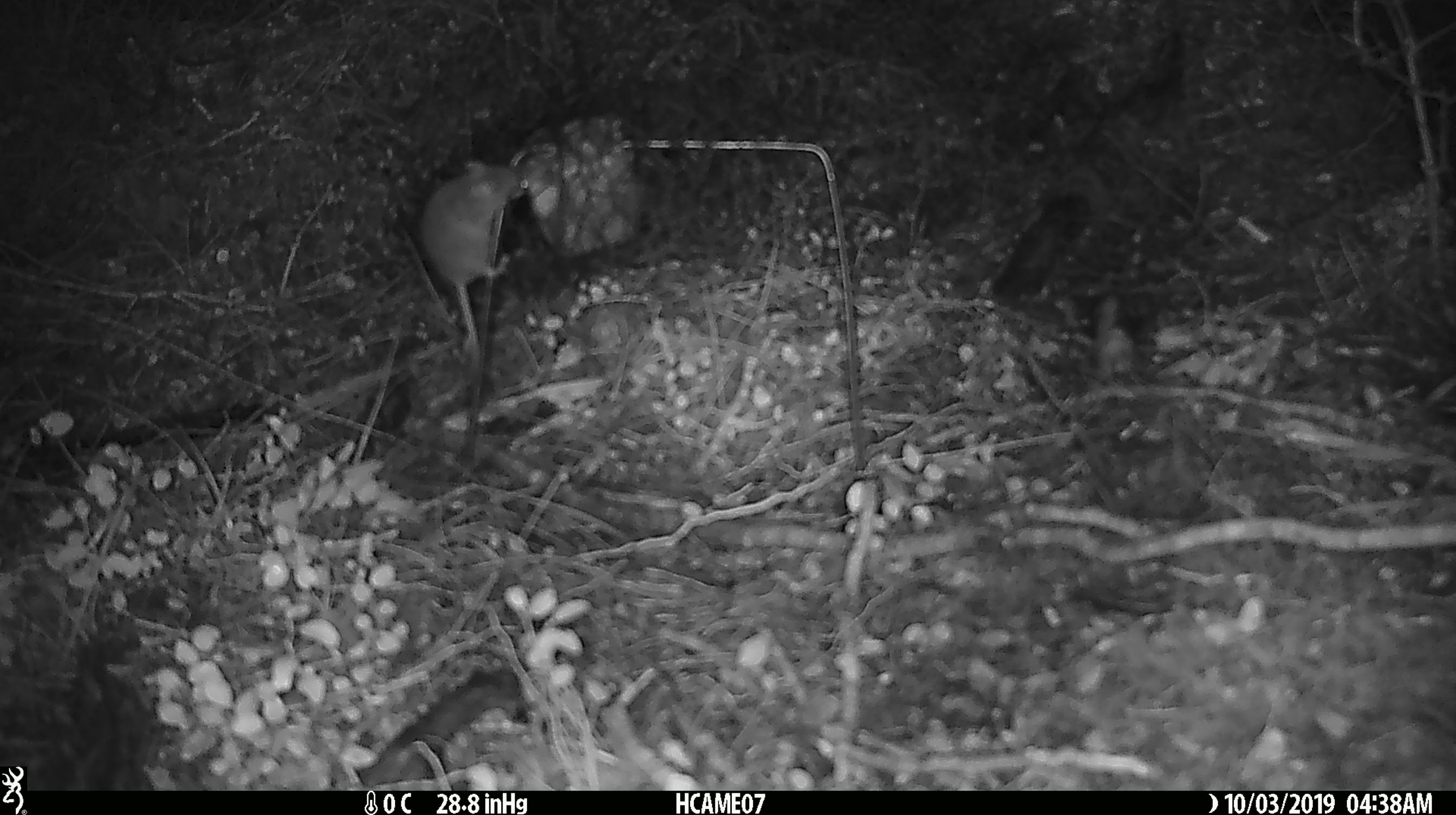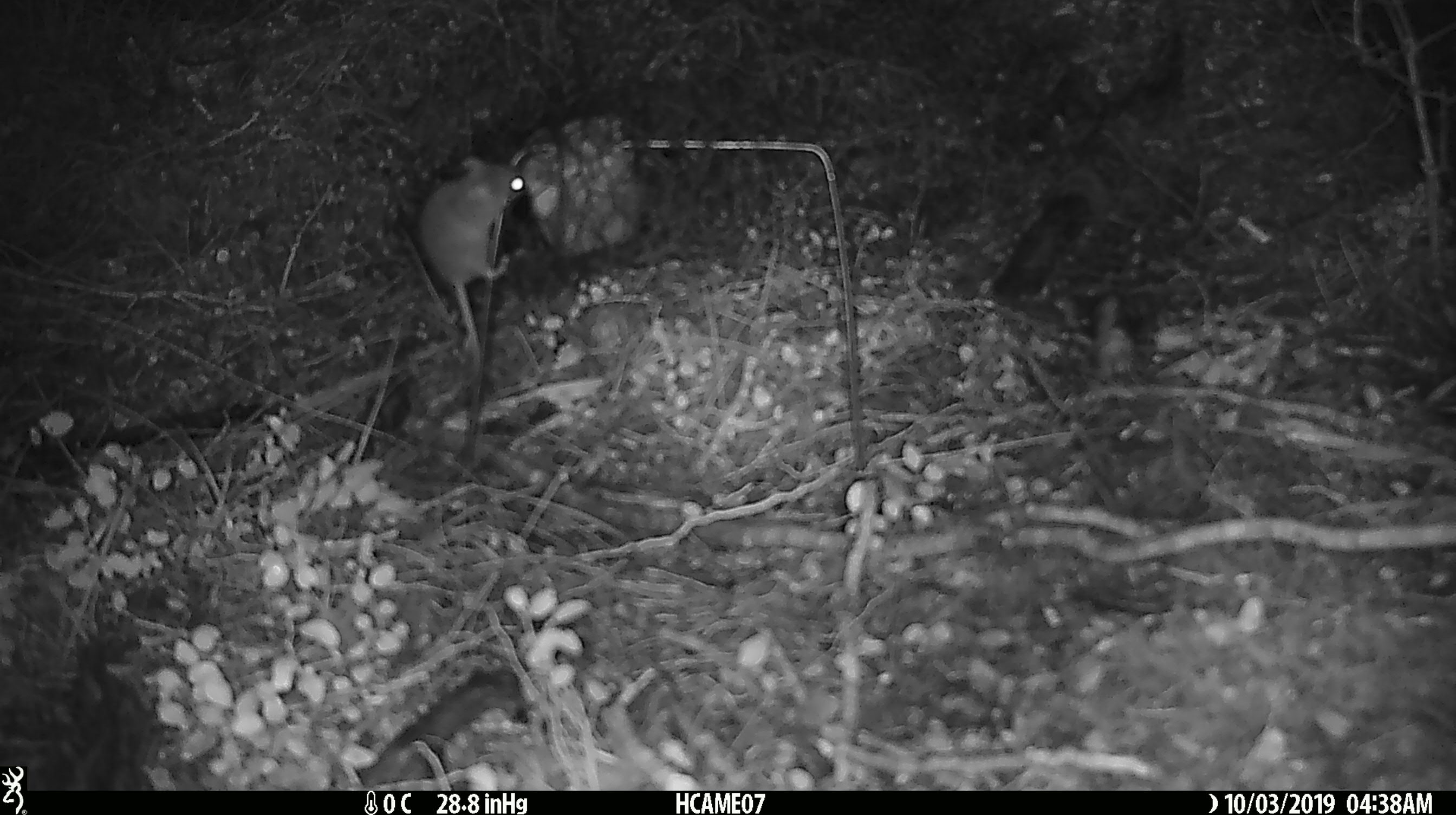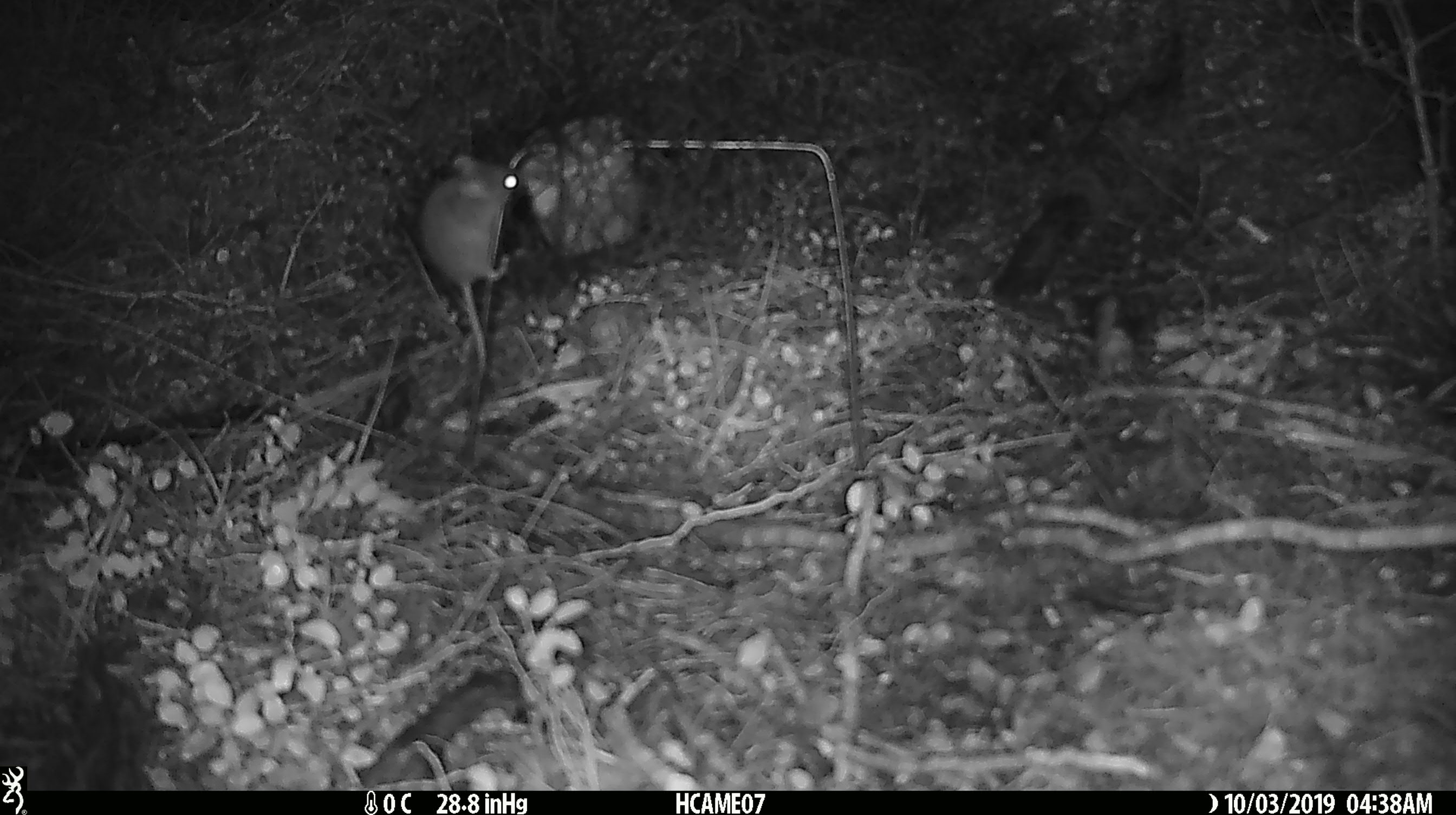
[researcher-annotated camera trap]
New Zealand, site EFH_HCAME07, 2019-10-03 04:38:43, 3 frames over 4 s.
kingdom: Animalia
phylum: Chordata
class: Mammalia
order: Rodentia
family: Muridae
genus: Mus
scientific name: Mus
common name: mouse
Mouse (Mus).